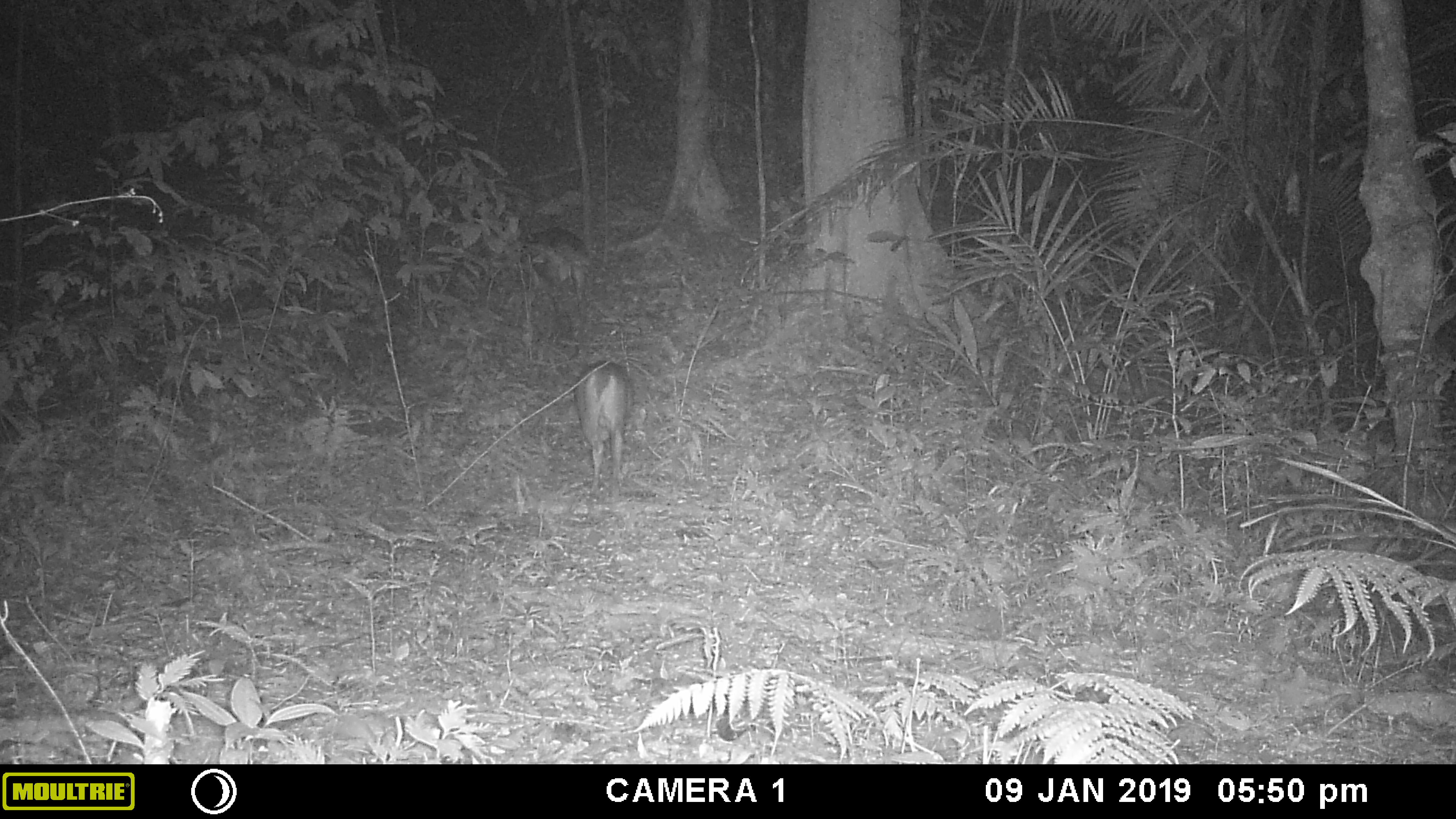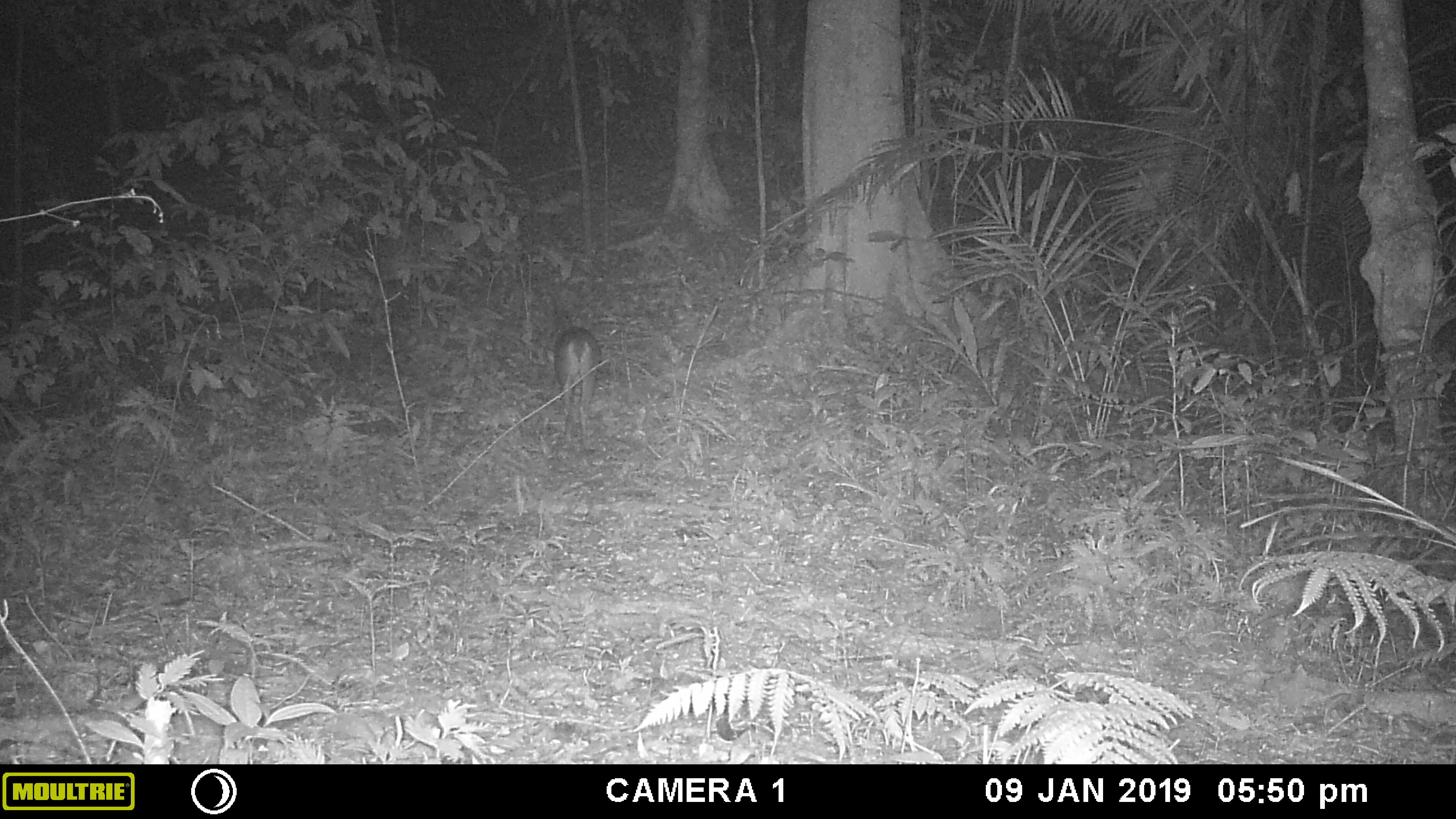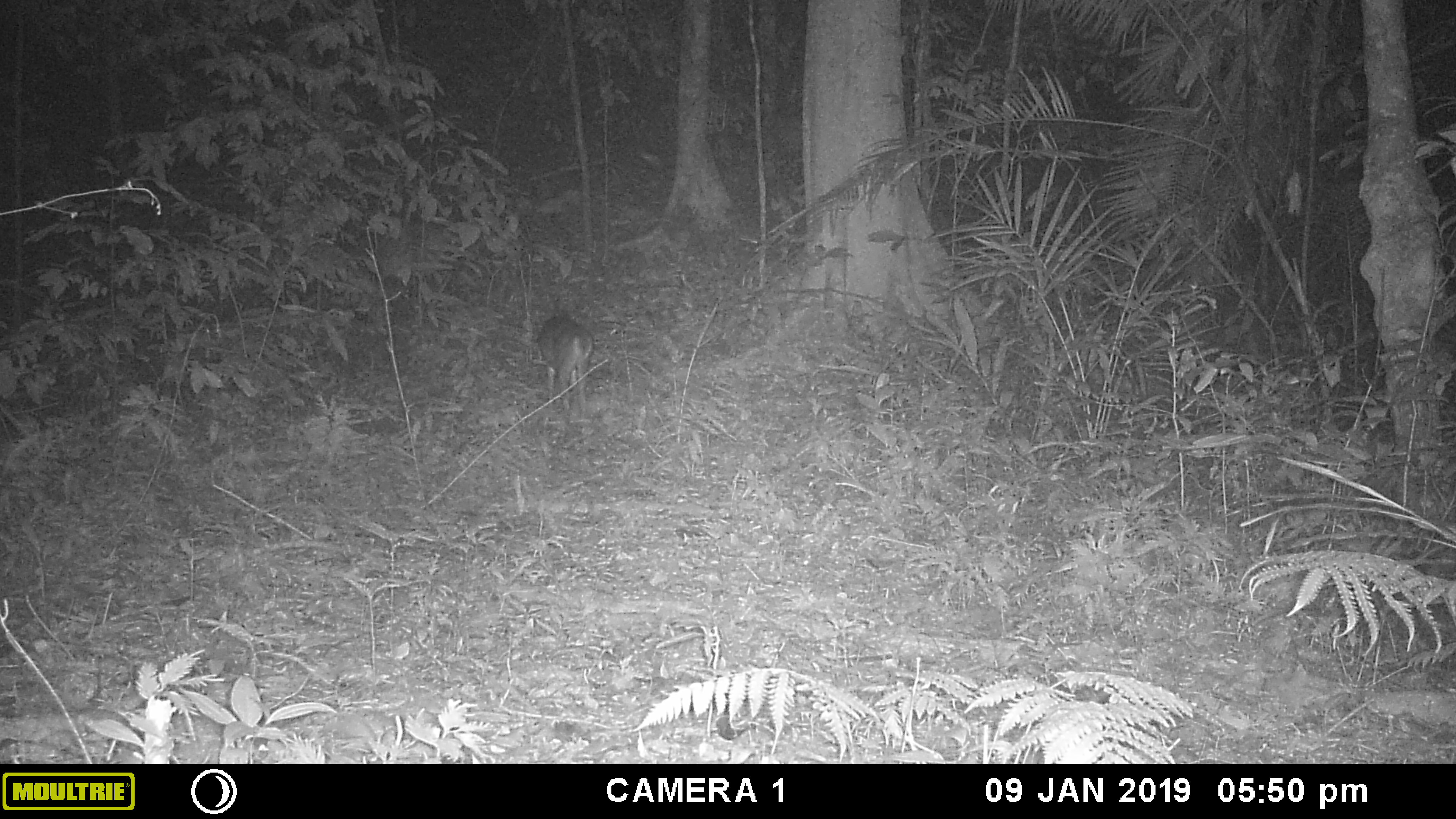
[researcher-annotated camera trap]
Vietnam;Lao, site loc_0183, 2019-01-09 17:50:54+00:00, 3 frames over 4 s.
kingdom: Animalia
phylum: Chordata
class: Mammalia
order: Artiodactyla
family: Cervidae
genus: Muntiacus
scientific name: Muntiacus vuquangensis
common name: large-antlered muntjac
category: large antlered muntjac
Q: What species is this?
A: Large antlered muntjac (large-antlered muntjac) (Muntiacus vuquangensis).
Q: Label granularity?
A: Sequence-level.